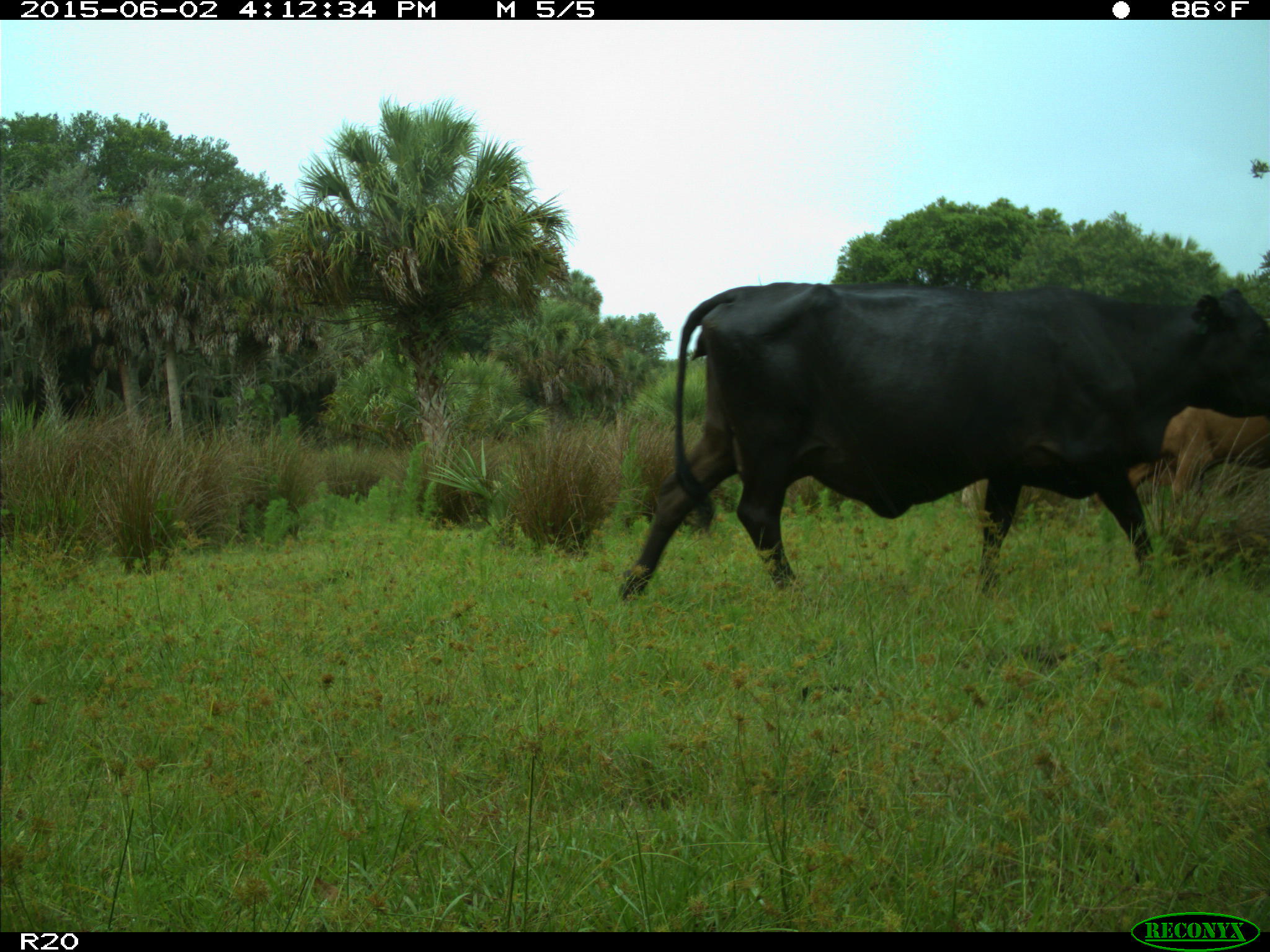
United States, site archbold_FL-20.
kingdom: Animalia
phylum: Chordata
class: Mammalia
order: Artiodactyla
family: Bovidae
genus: Bos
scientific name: Bos taurus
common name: domestic cow